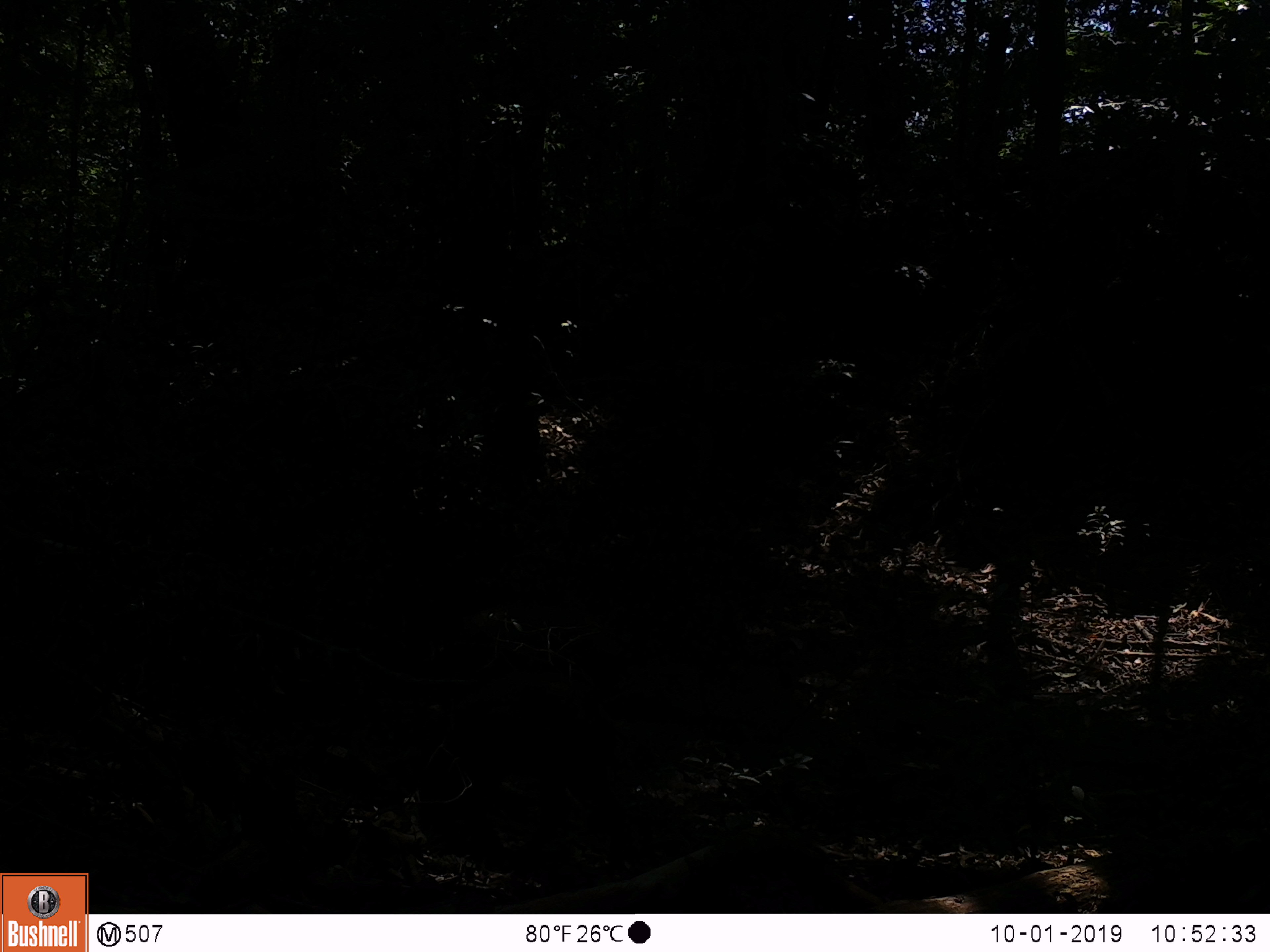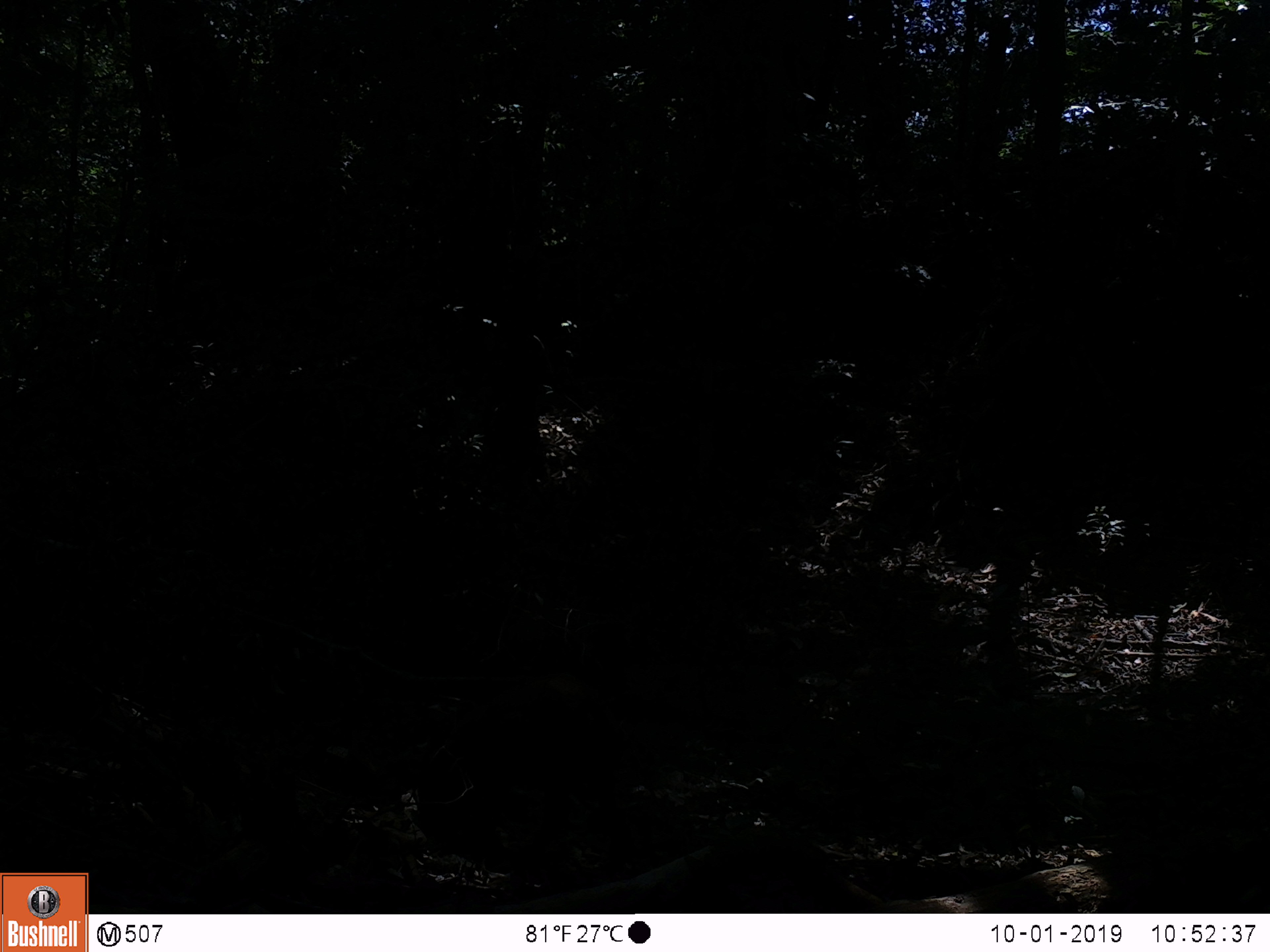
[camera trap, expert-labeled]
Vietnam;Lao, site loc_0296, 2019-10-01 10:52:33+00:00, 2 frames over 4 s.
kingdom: Animalia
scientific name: Animalia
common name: animal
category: unidentified animal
Unidentified animal (animal) (Animalia). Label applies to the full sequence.